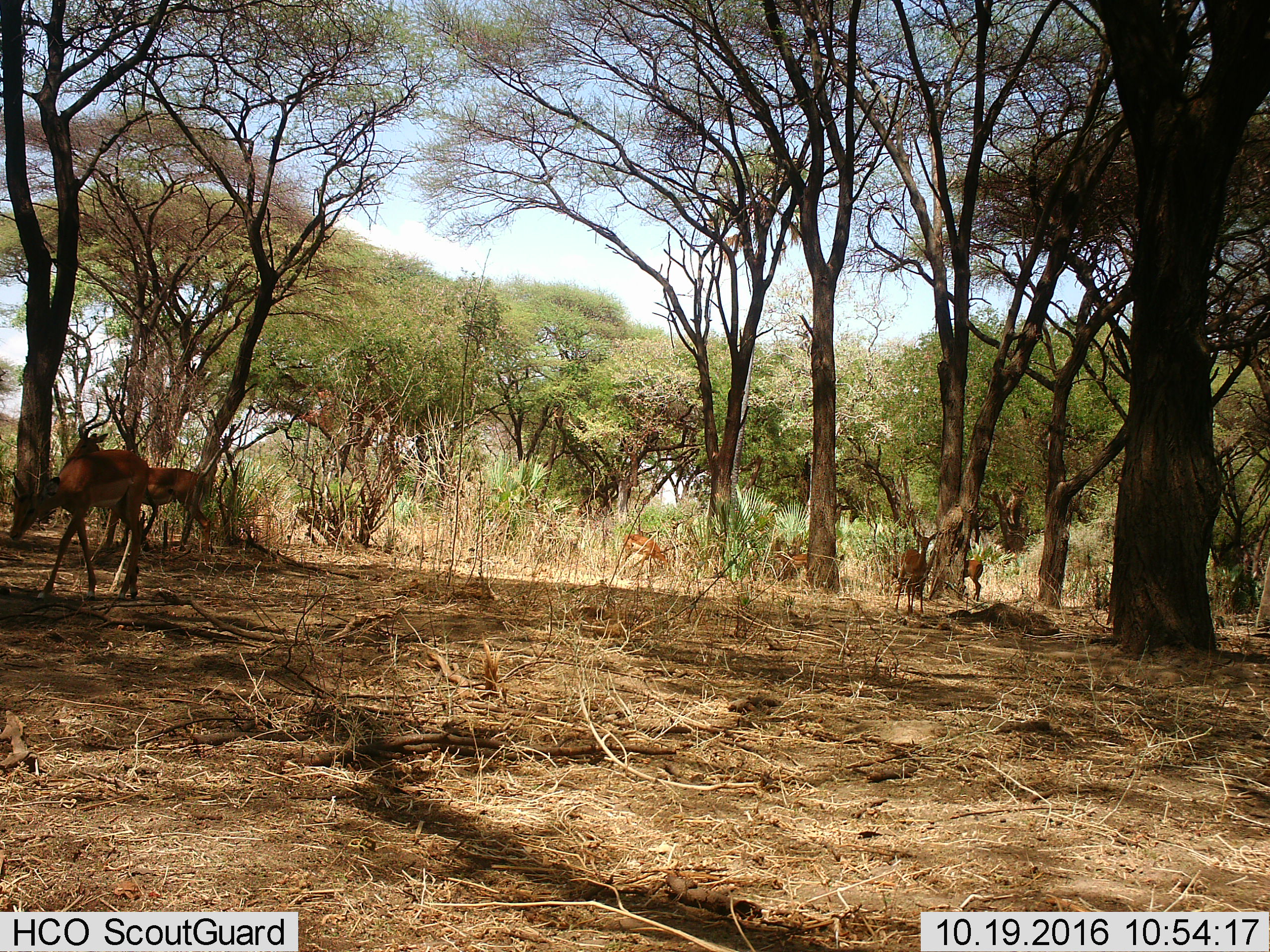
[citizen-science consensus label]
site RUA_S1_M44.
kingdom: Animalia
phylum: Chordata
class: Mammalia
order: Artiodactyla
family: Bovidae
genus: Aepyceros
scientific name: Aepyceros melampus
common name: impala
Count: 6.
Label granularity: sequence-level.